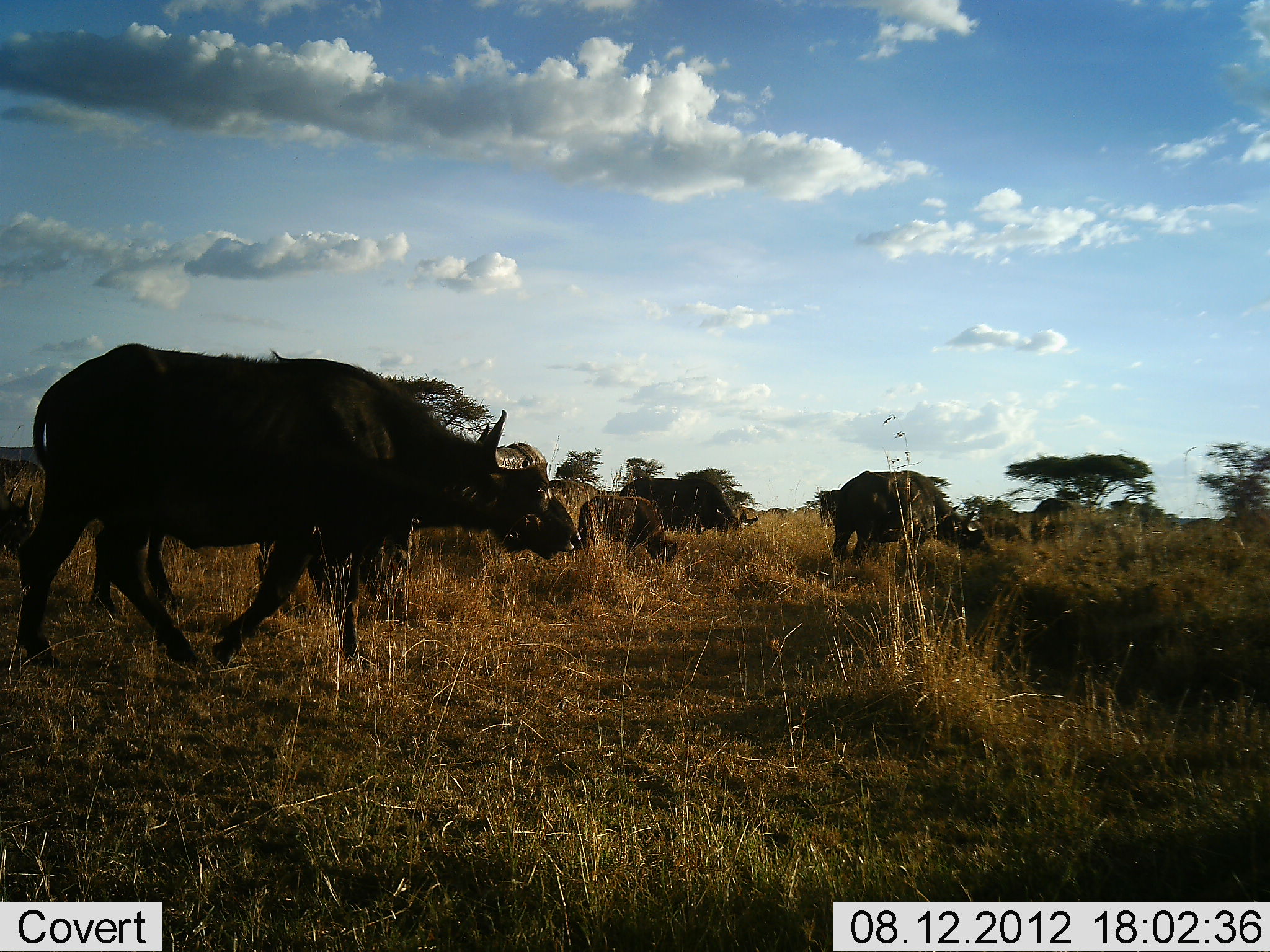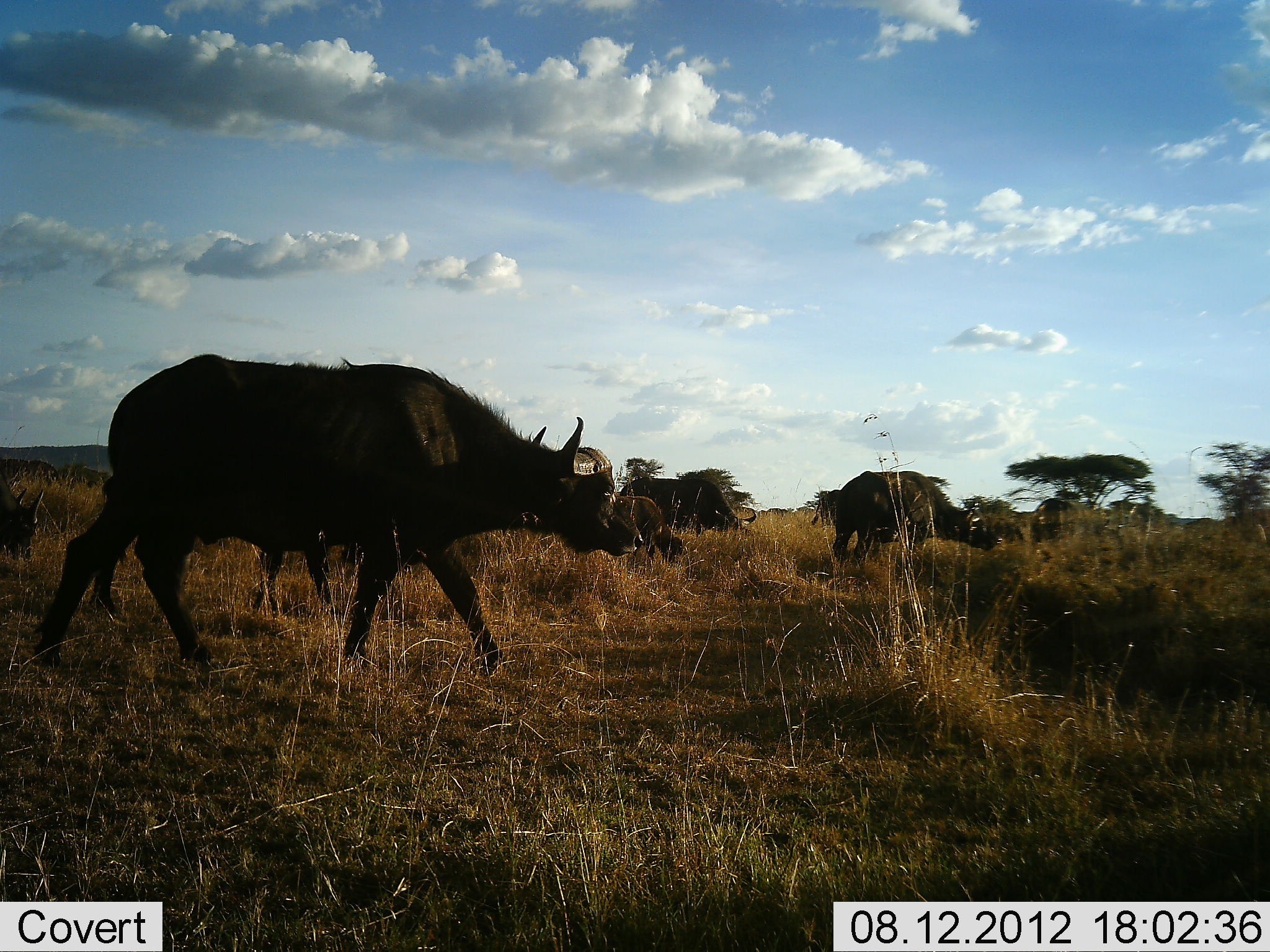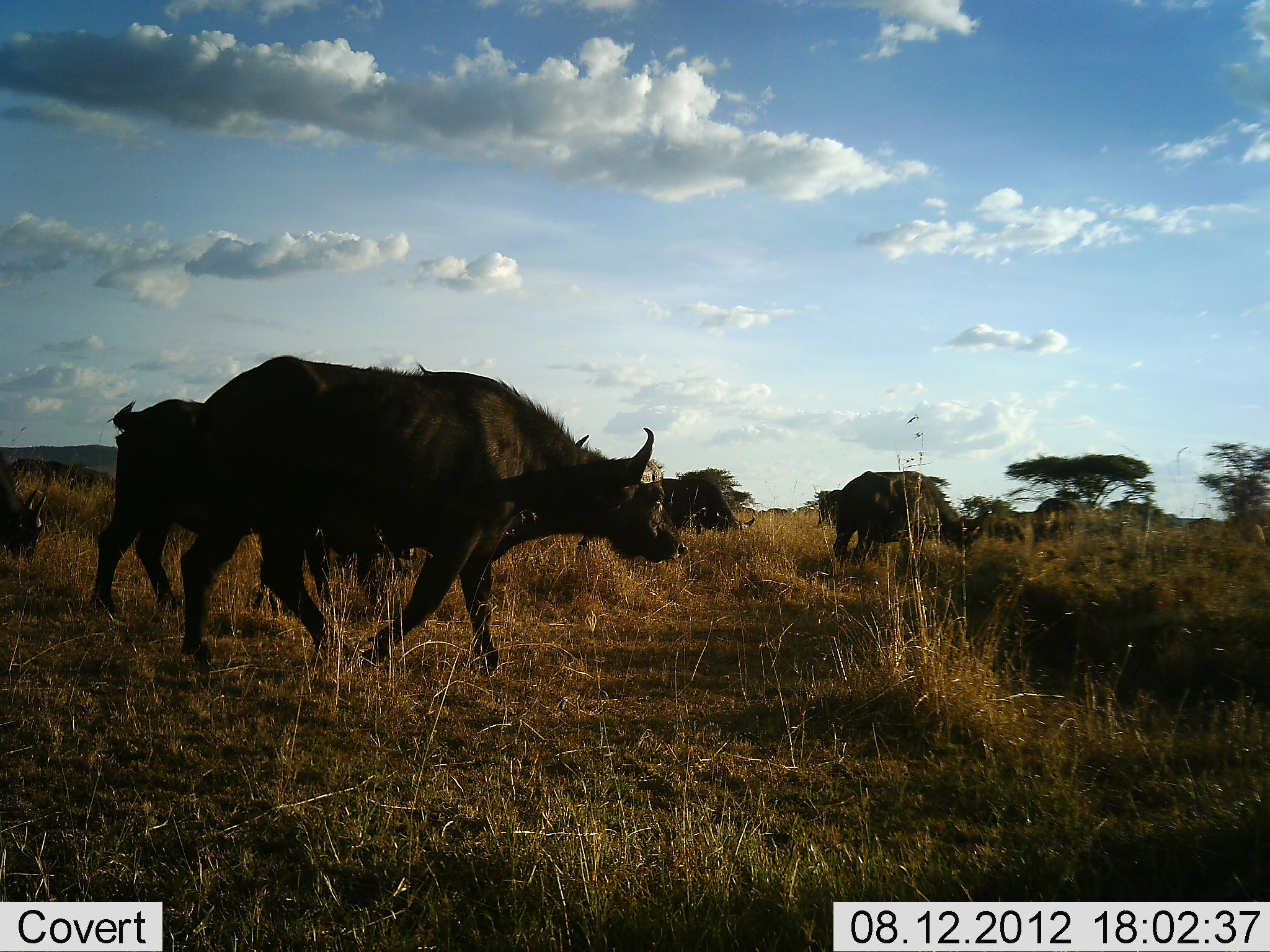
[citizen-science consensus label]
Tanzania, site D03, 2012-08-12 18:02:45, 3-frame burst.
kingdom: Animalia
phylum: Chordata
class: Mammalia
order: Artiodactyla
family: Bovidae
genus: Syncerus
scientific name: Syncerus caffer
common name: cape buffalo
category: buffalo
Buffalo (cape buffalo) (Syncerus caffer), count 6. Behavior (volunteer vote fractions): standing 0%, resting 0%, moving 70%, interacting 0%. Young present (vote fraction): 40%. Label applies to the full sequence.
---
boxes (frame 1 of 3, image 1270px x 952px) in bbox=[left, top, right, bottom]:
animal: bbox=[20, 341, 584, 677]; bbox=[831, 469, 997, 588]; bbox=[621, 477, 757, 537]; bbox=[577, 495, 678, 565]; bbox=[0, 481, 36, 557]; bbox=[1028, 498, 1084, 546]; bbox=[1177, 518, 1244, 551]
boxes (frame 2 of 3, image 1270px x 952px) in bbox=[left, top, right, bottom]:
animal: bbox=[92, 354, 638, 677]; bbox=[829, 470, 998, 572]; bbox=[616, 472, 759, 537]; bbox=[31, 532, 92, 670]; bbox=[610, 494, 683, 565]; bbox=[0, 483, 44, 558]; bbox=[1183, 516, 1267, 549]; bbox=[1029, 495, 1076, 552]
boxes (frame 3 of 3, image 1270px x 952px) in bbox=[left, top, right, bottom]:
animal: bbox=[179, 355, 689, 675]; bbox=[91, 398, 204, 618]; bbox=[832, 470, 993, 587]; bbox=[658, 474, 757, 534]; bbox=[0, 459, 47, 564]; bbox=[1029, 498, 1087, 545]; bbox=[1185, 518, 1267, 546]